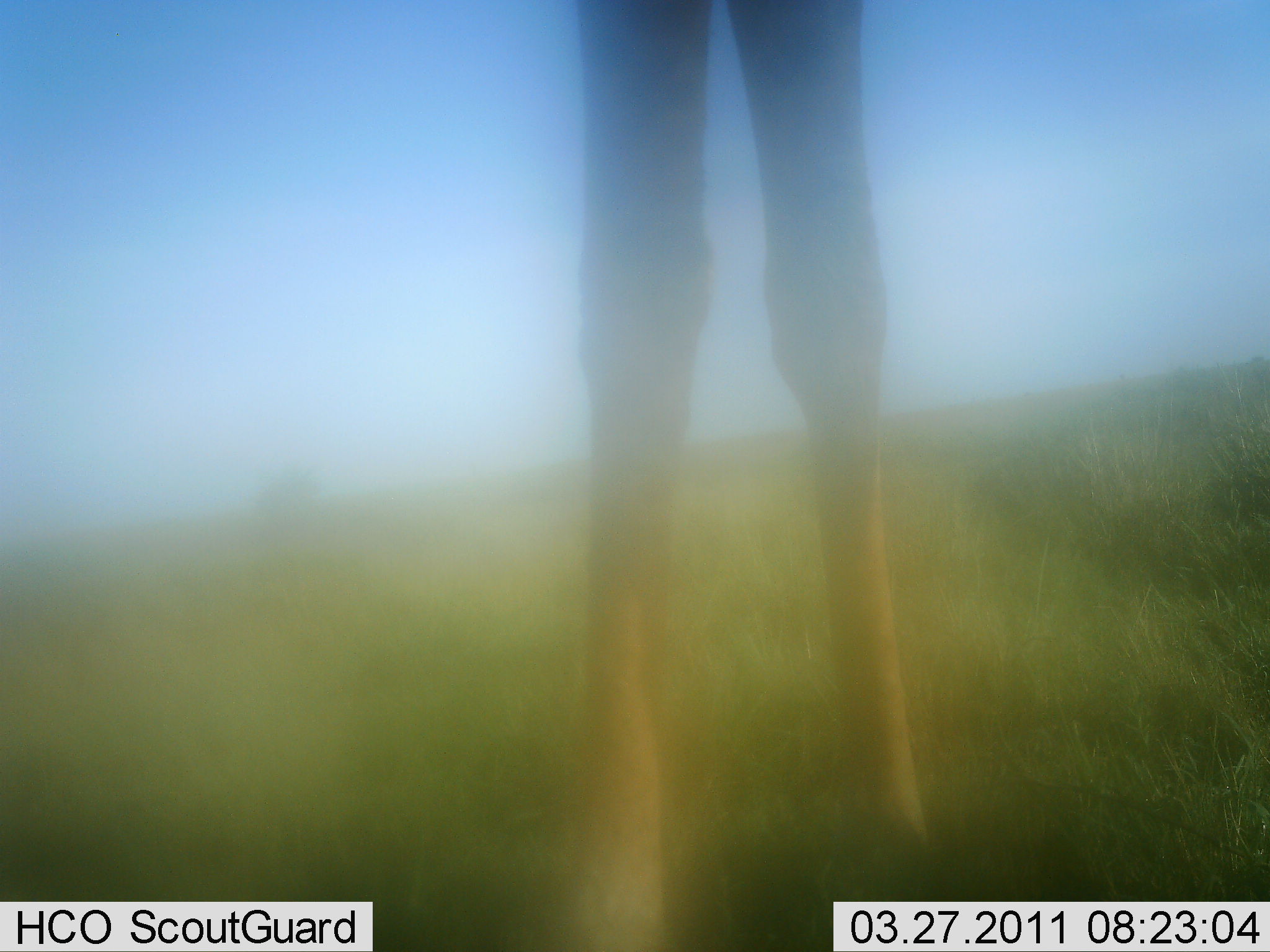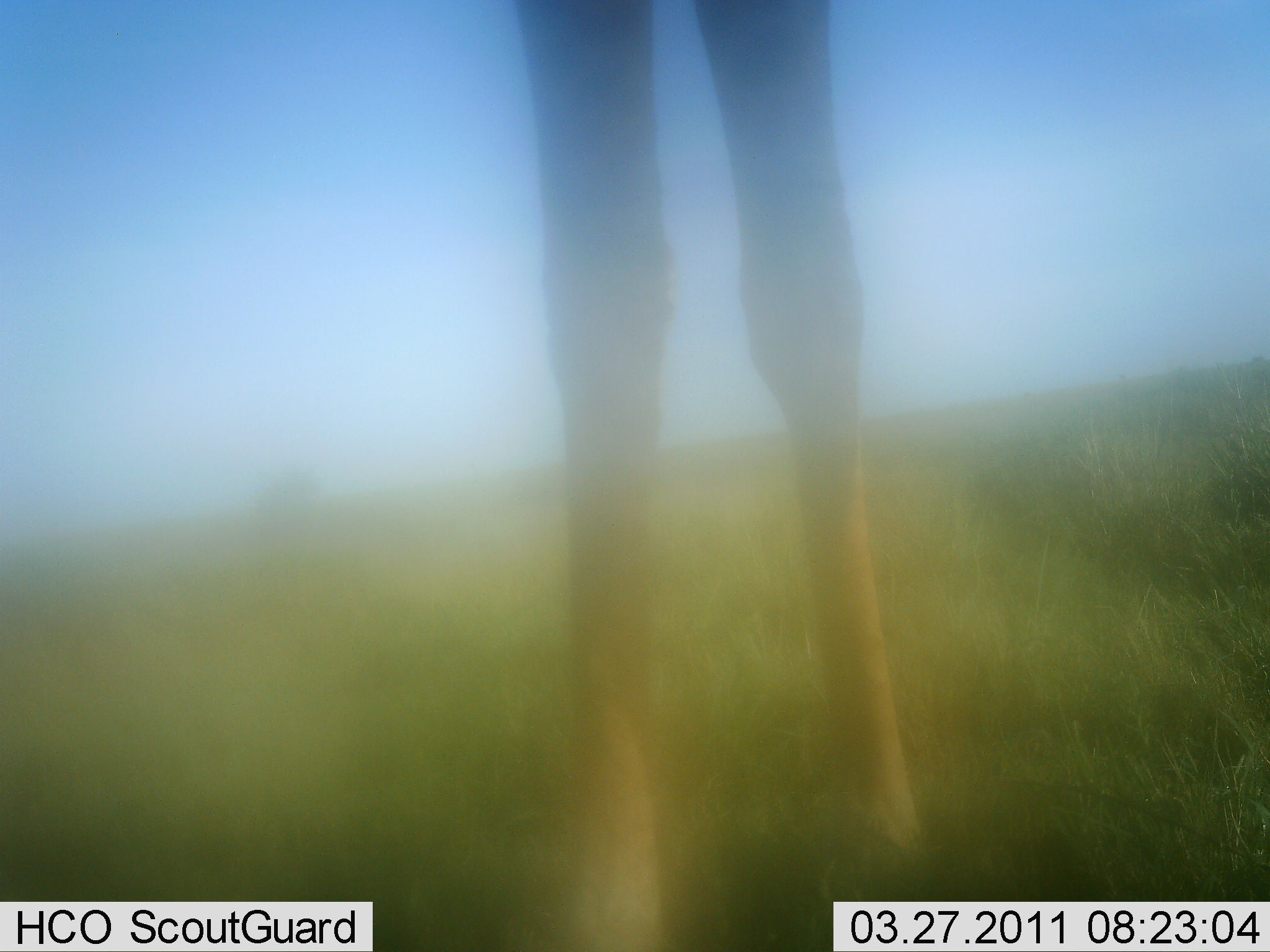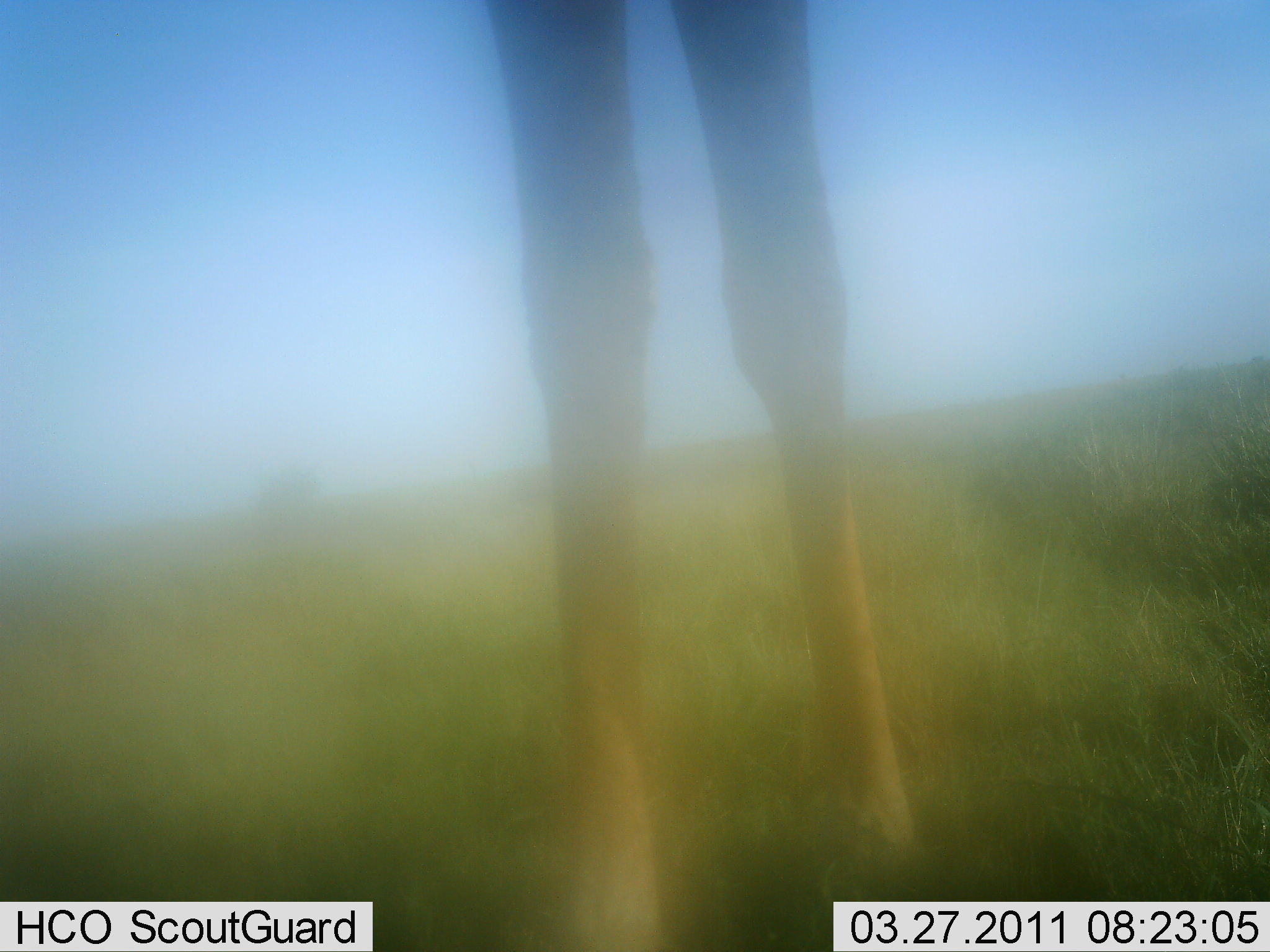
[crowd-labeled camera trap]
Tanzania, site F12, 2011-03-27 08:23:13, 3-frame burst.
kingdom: Animalia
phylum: Chordata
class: Mammalia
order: Artiodactyla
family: Giraffidae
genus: Giraffa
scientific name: Giraffa camelopardalis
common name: giraffe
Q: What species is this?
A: Giraffe (Giraffa camelopardalis).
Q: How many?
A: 1.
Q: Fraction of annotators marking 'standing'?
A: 100%.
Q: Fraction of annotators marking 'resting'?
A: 0%.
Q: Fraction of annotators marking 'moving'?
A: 0%.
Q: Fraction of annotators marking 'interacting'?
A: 0%.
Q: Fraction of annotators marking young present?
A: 0%.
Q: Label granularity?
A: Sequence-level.